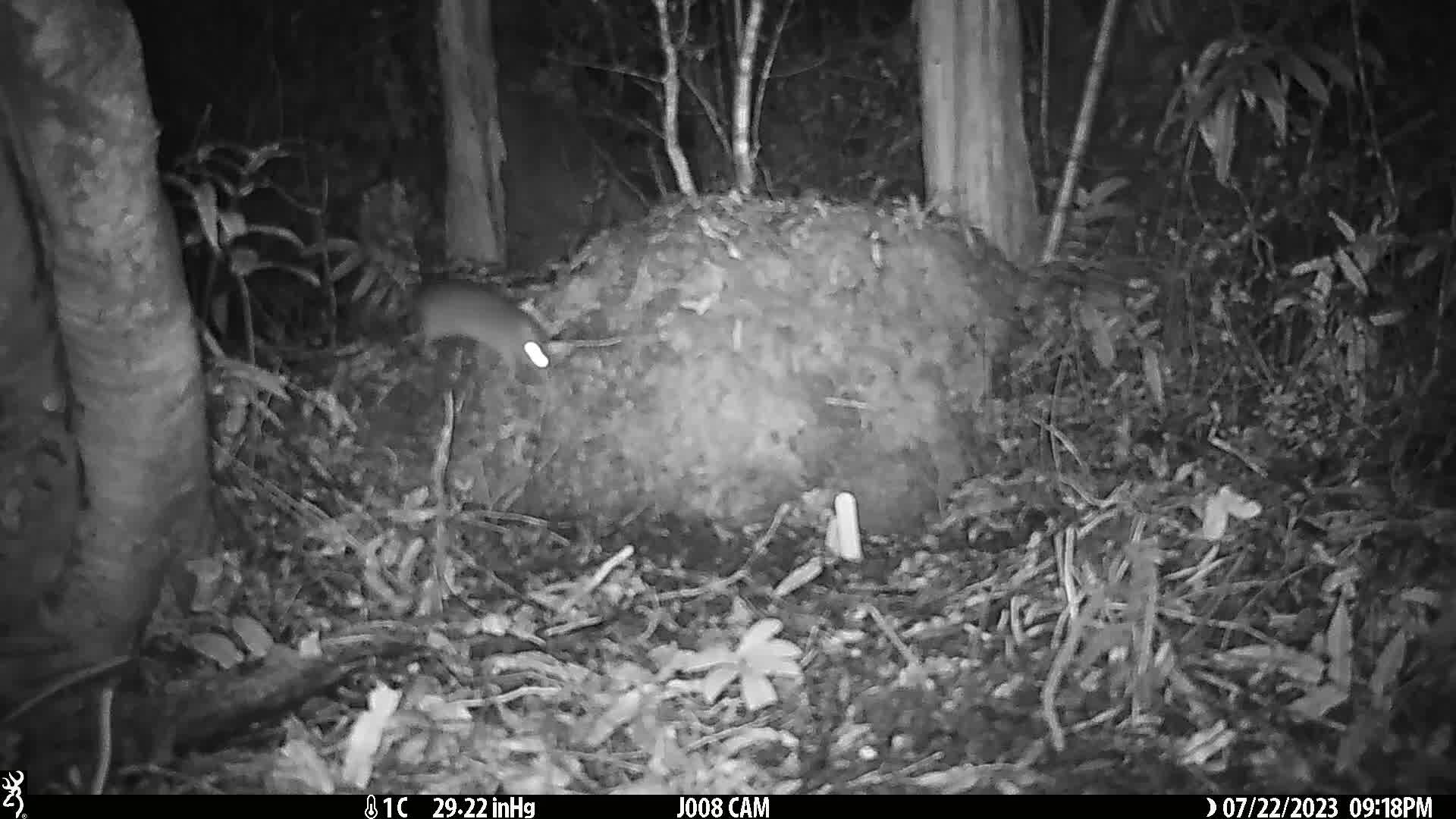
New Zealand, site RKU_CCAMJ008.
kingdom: Animalia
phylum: Chordata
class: Mammalia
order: Rodentia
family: Muridae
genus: Rattus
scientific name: Rattus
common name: rat